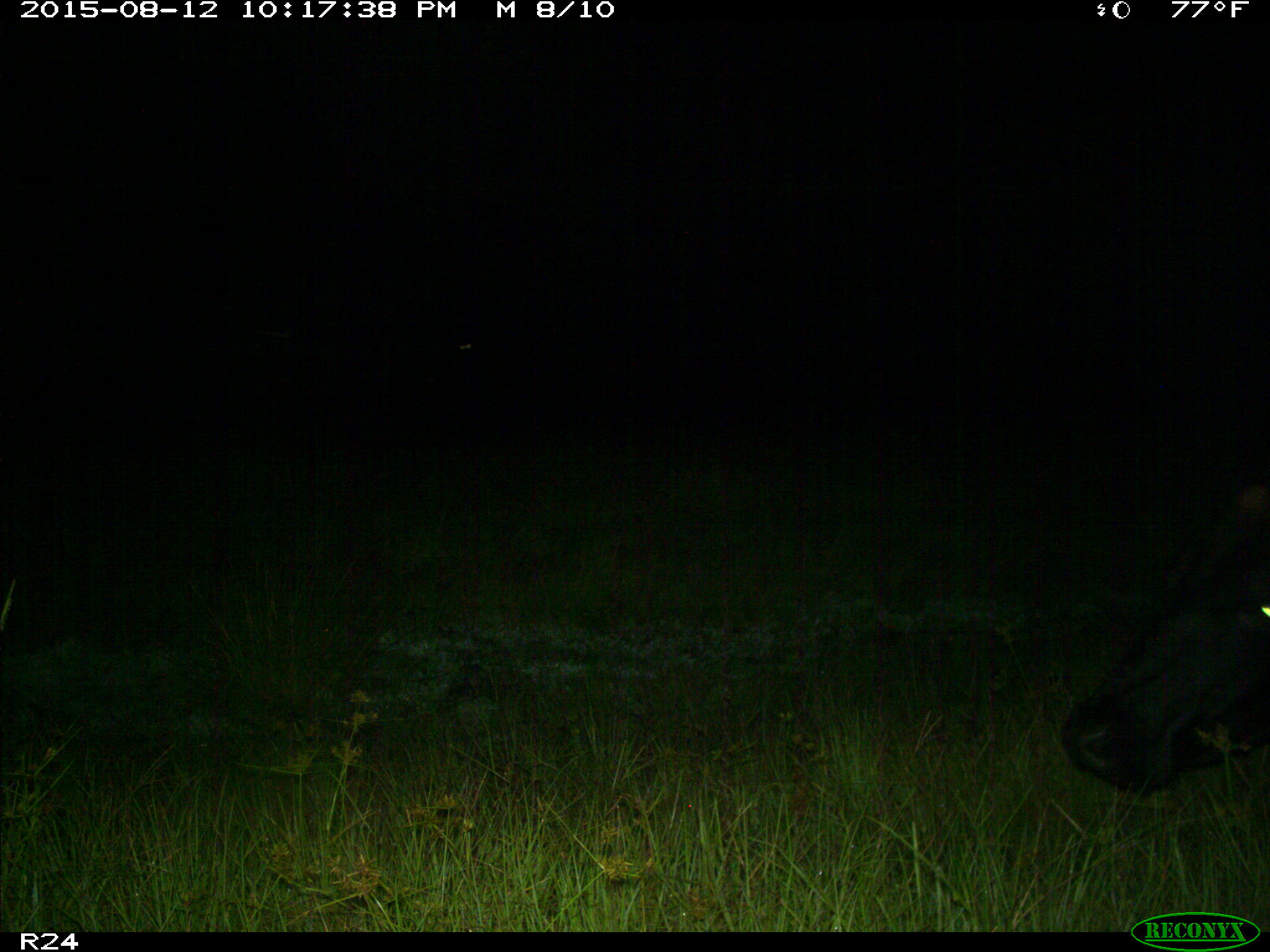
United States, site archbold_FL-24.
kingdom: Animalia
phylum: Chordata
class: Mammalia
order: Artiodactyla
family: Bovidae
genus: Bos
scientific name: Bos taurus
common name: domestic cow